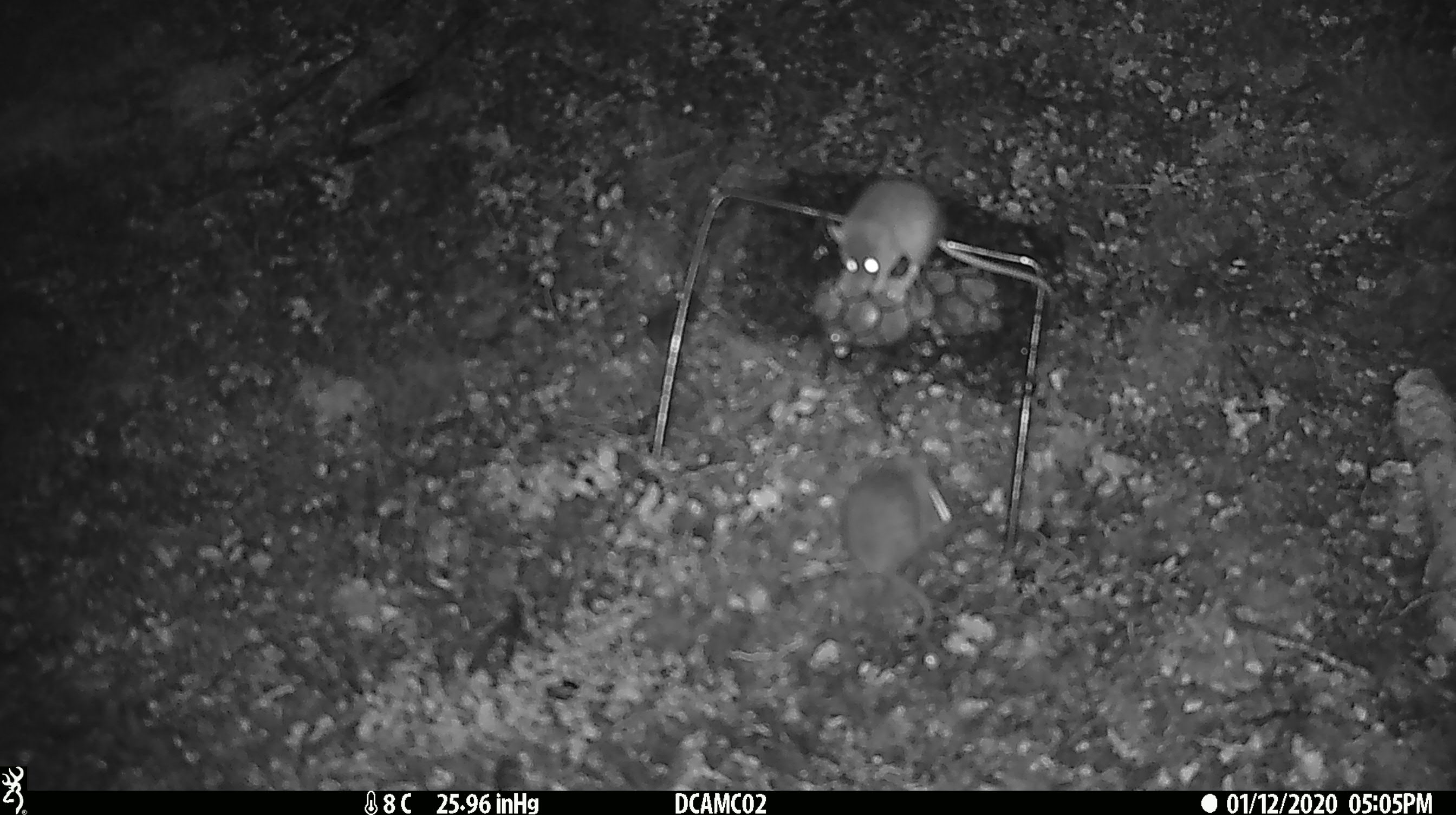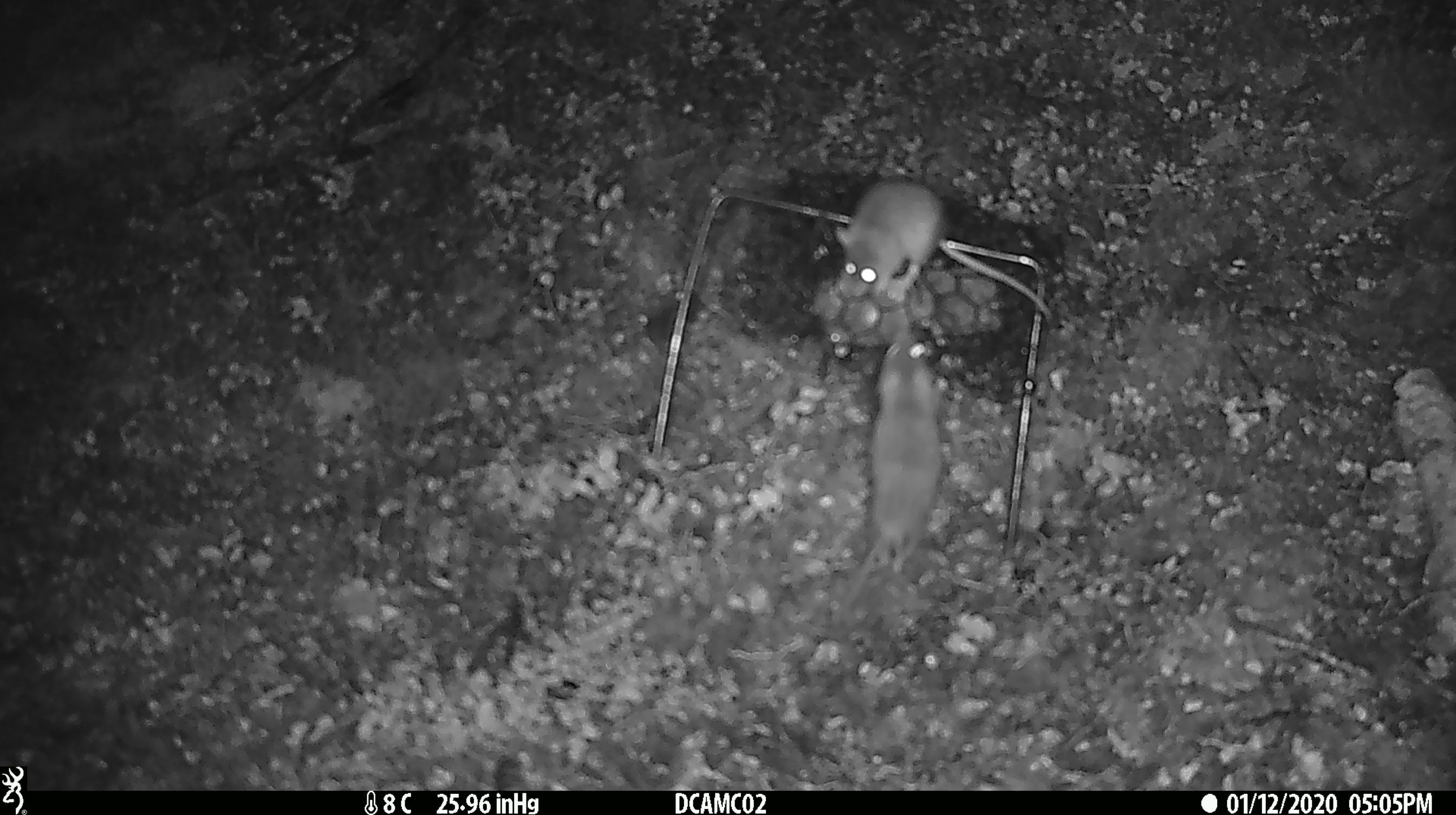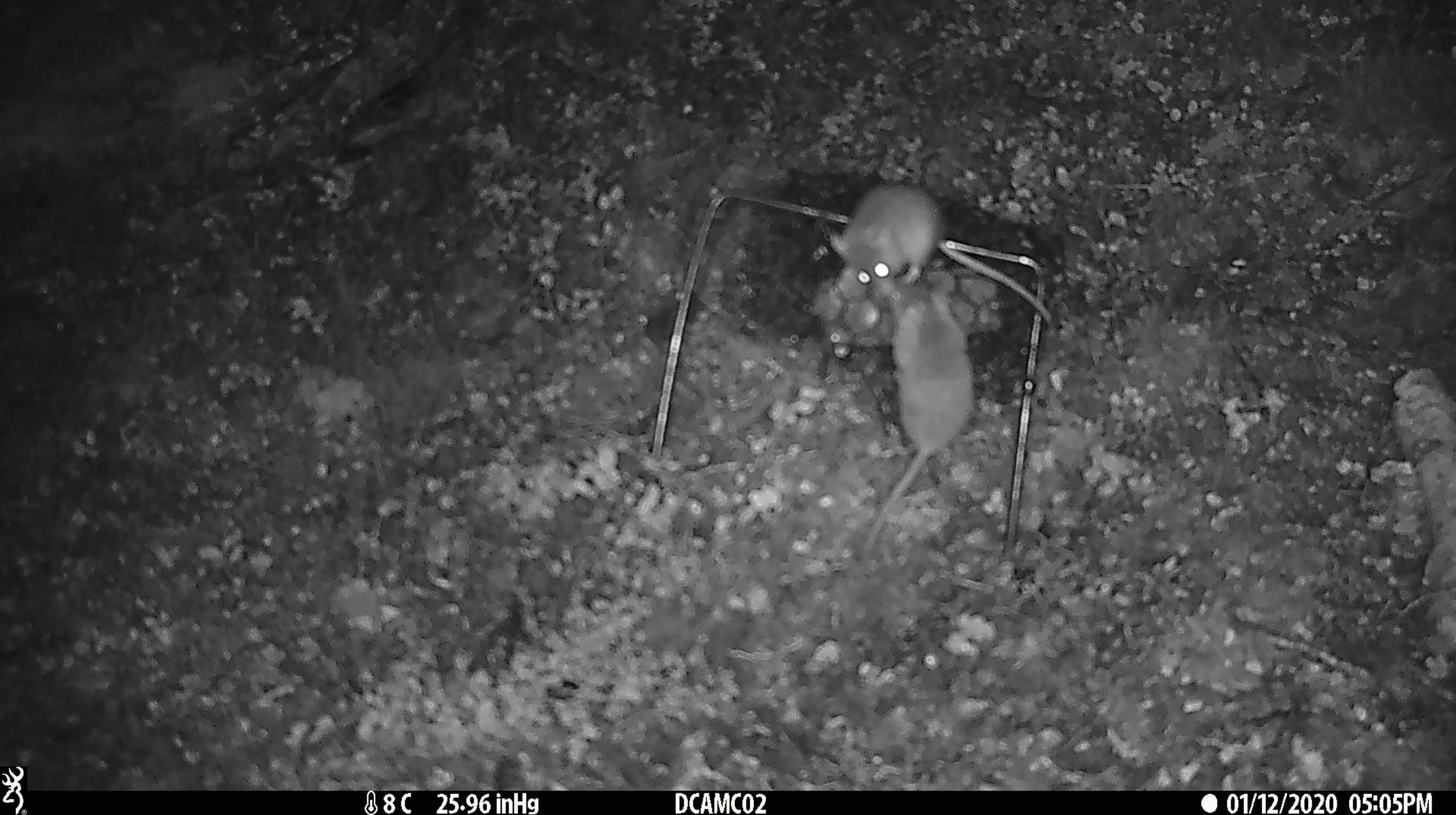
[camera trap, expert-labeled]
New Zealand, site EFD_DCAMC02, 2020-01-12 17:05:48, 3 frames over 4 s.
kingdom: Animalia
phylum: Chordata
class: Mammalia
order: Rodentia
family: Muridae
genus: Mus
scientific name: Mus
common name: mouse